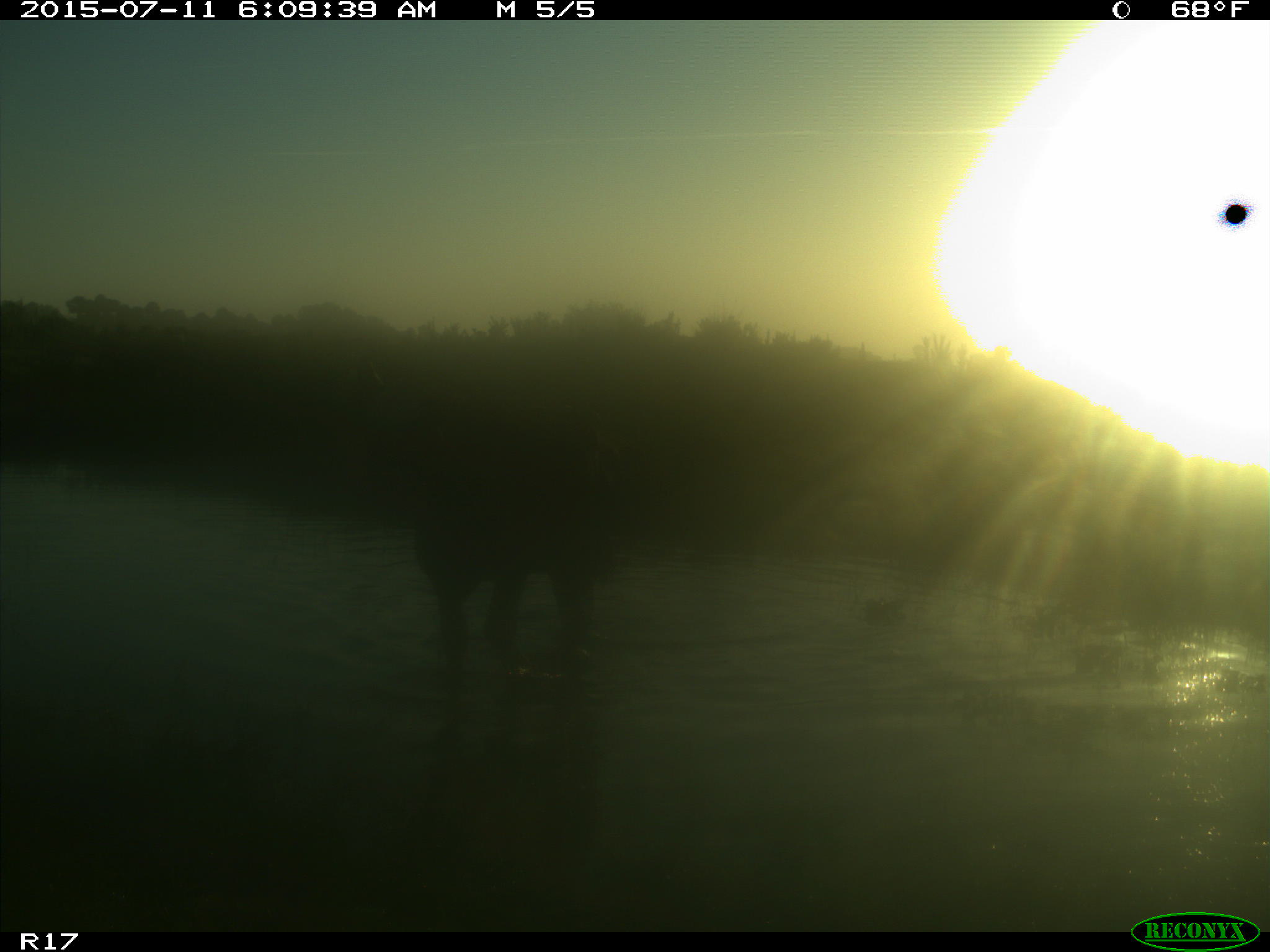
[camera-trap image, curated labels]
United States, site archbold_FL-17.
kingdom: Animalia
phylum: Chordata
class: Mammalia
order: Artiodactyla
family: Bovidae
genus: Bos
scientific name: Bos taurus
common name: domestic cow